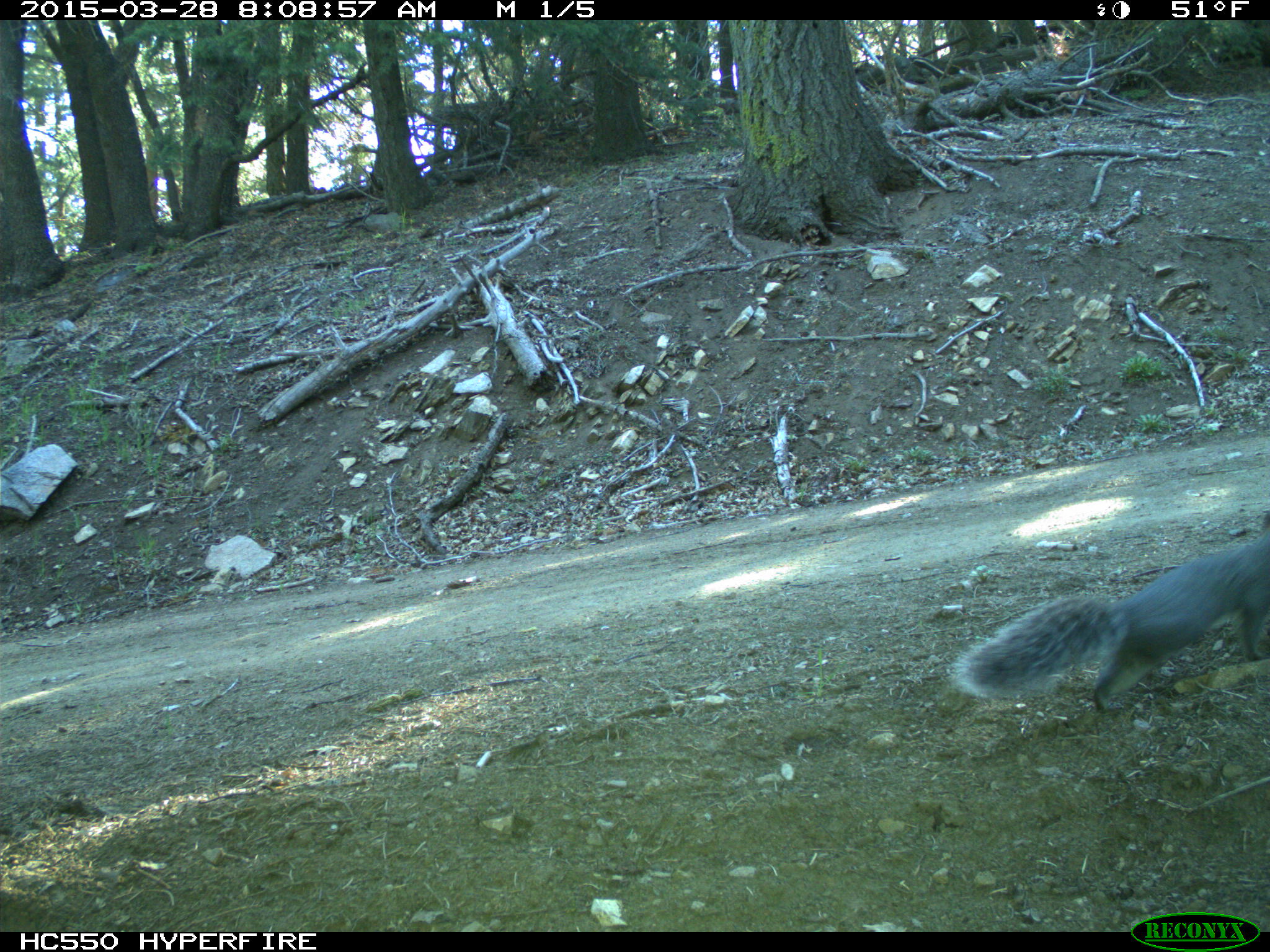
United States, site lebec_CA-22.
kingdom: Animalia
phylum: Chordata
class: Mammalia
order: Rodentia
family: Sciuridae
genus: Sciurus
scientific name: Sciurus carolinensis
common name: eastern gray squirrel